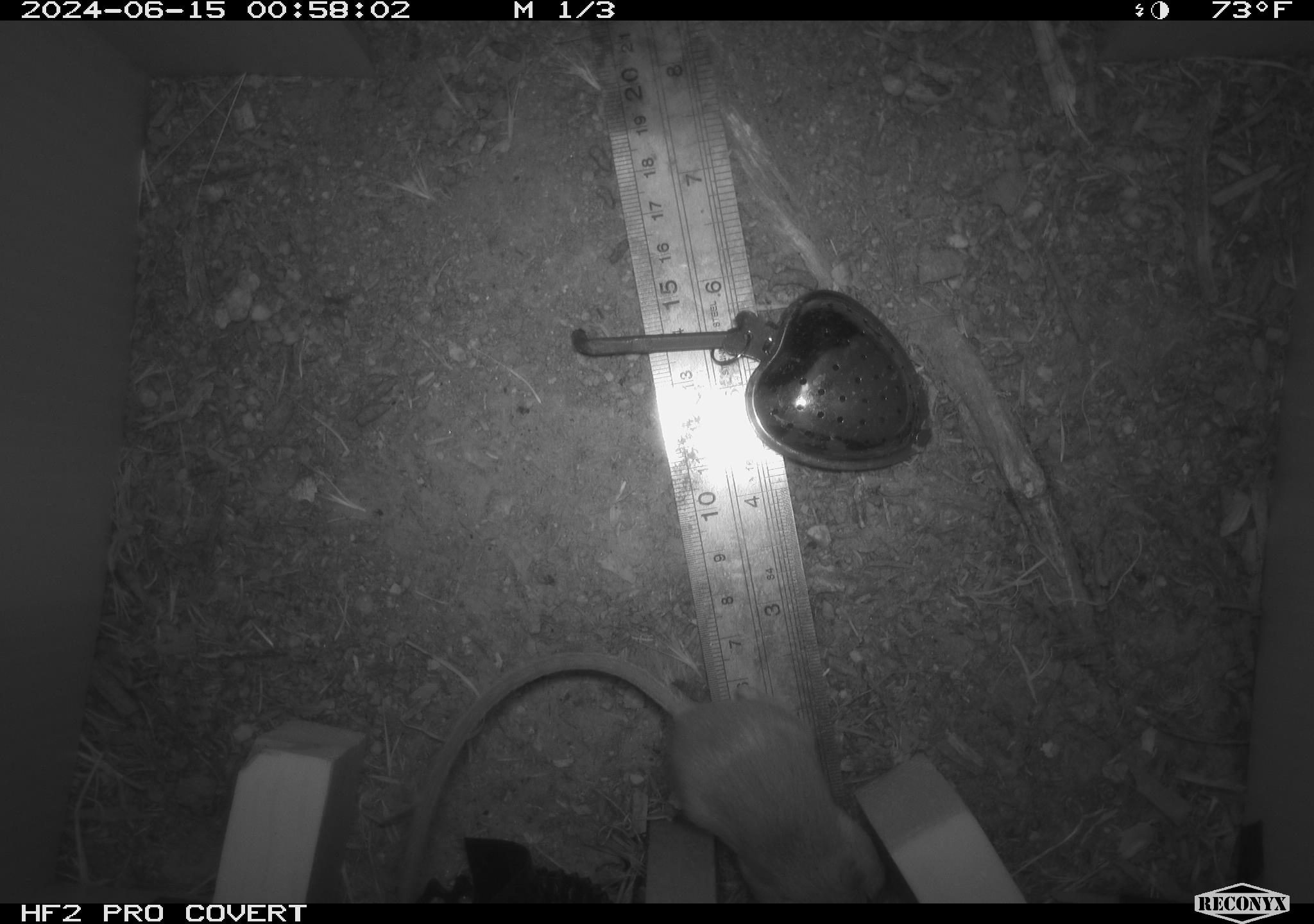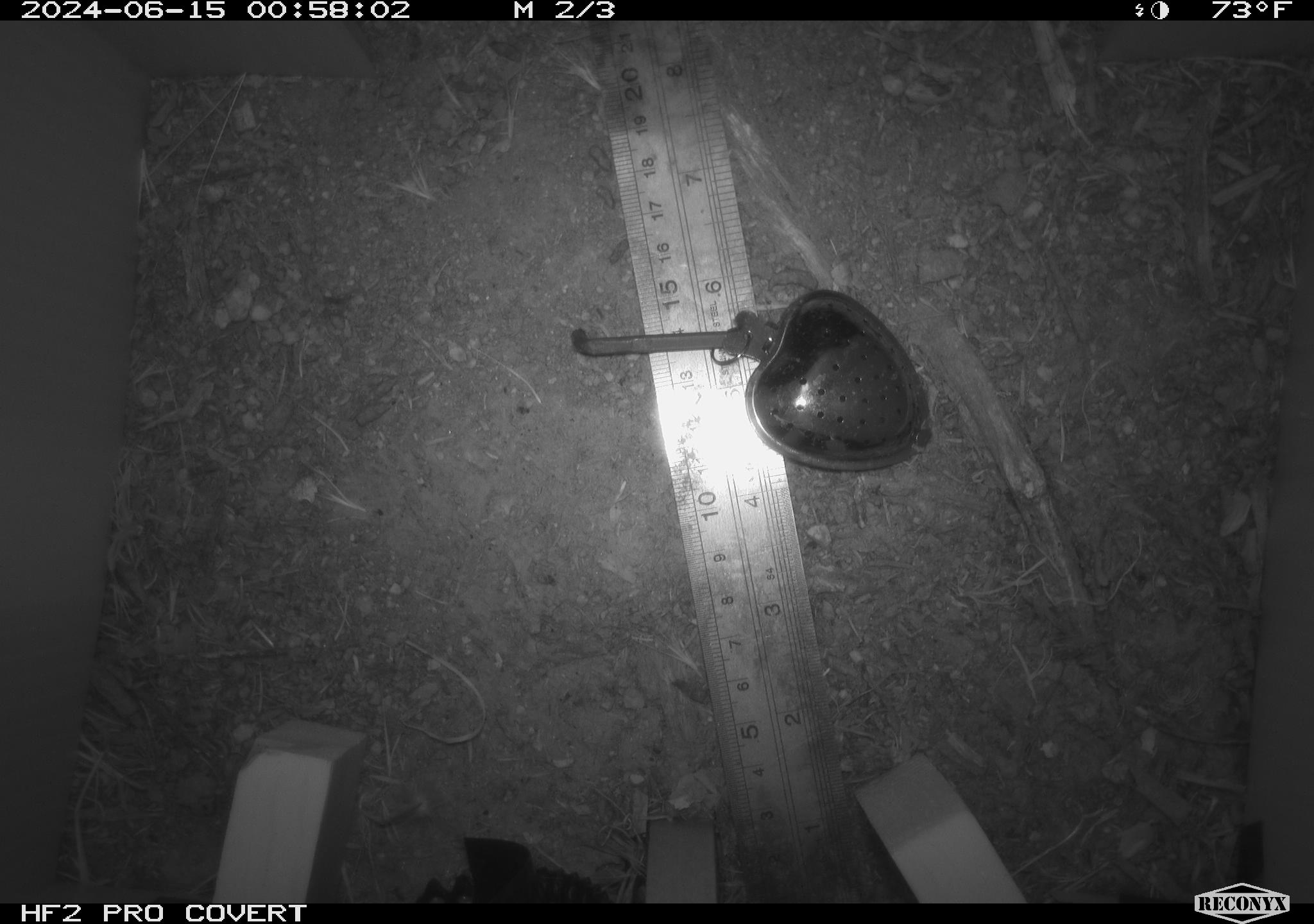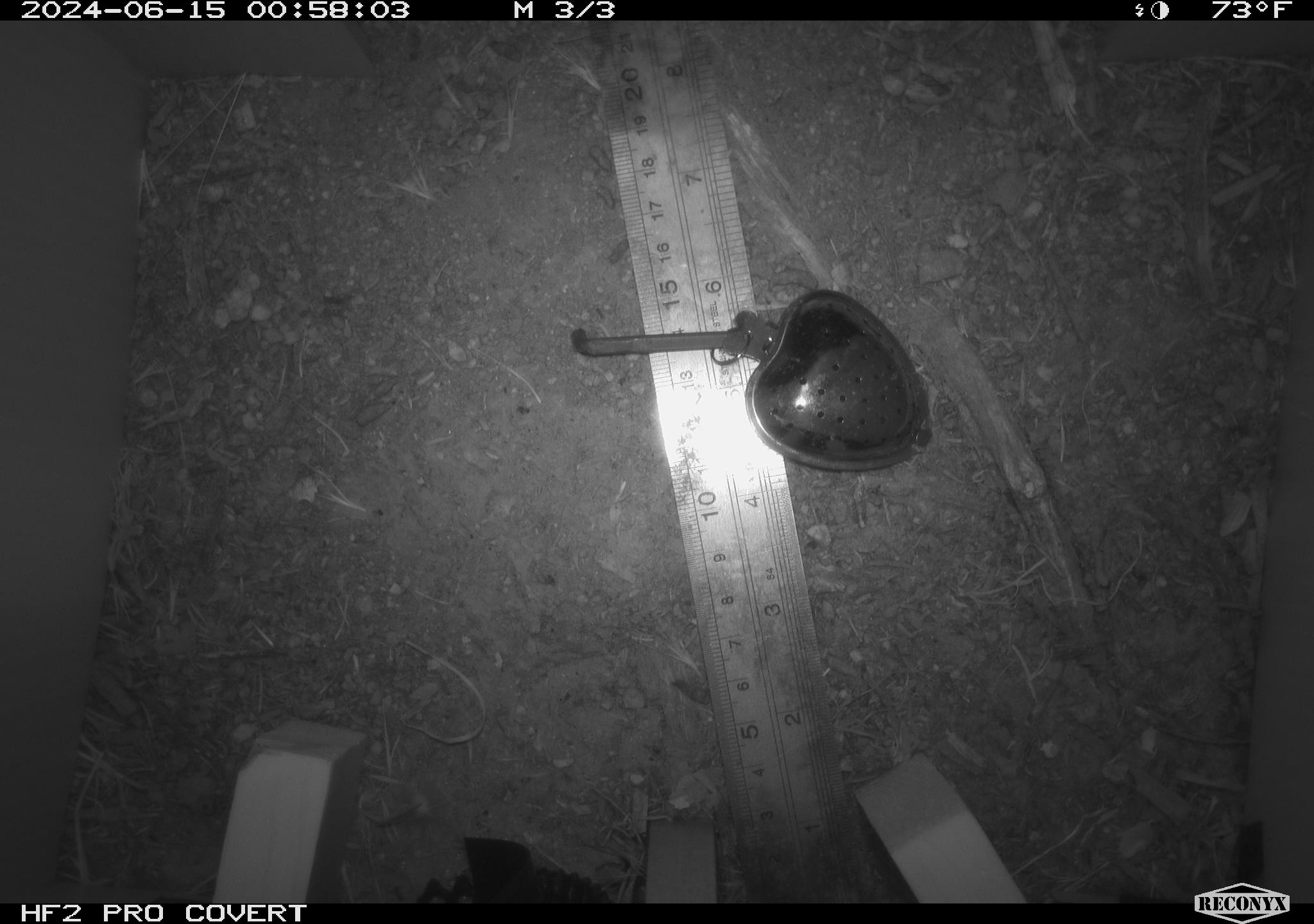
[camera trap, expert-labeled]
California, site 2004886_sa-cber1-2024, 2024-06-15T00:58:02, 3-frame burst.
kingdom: Animalia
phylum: Chordata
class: Mammalia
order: Rodentia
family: Heteromyidae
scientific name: Heteromyidae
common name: kangaroo rats and pocket mice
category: heteromyidae family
Heteromyidae family (kangaroo rats and pocket mice) (Heteromyidae).